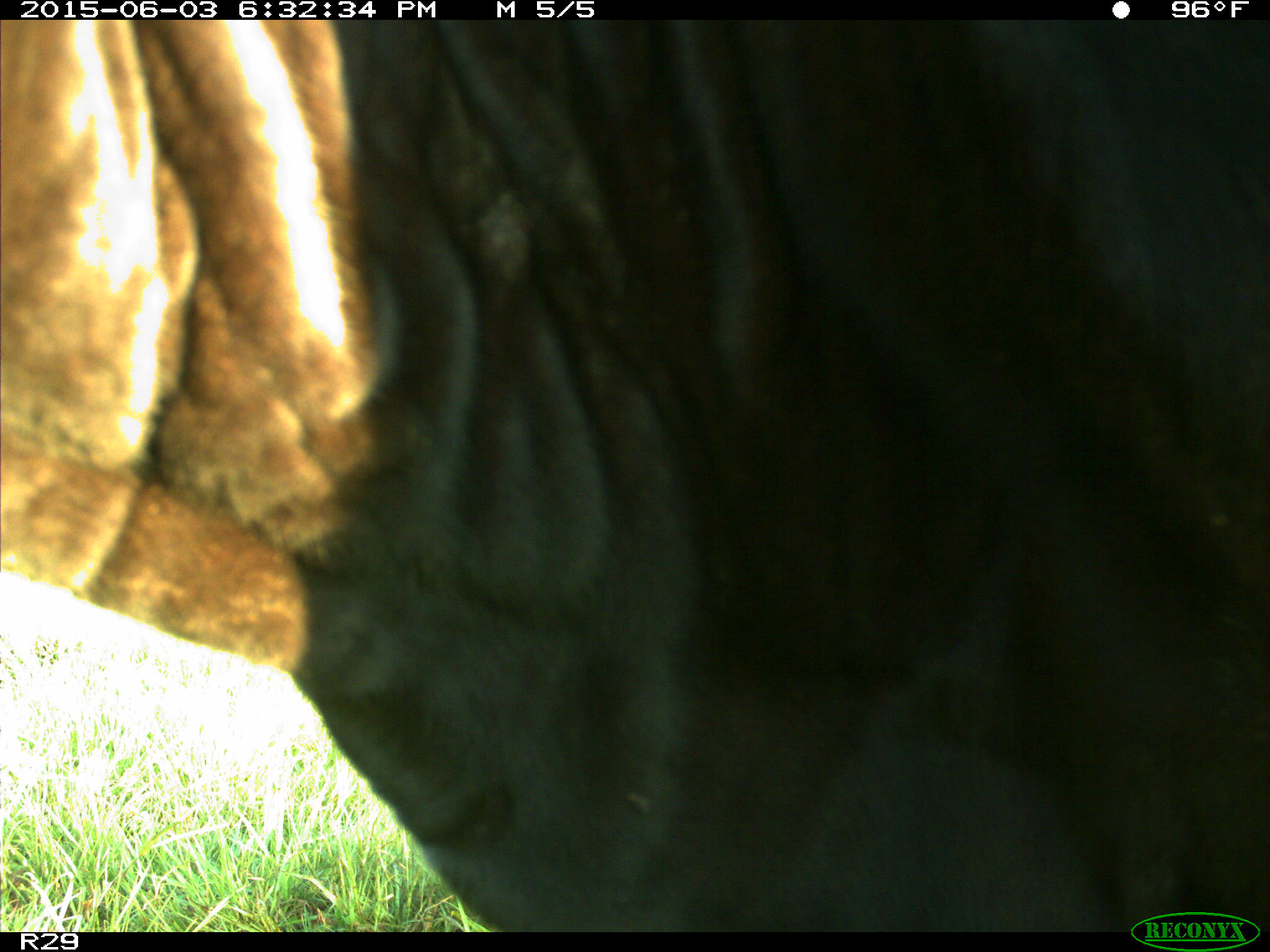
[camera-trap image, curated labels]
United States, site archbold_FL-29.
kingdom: Animalia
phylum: Chordata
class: Mammalia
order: Artiodactyla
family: Bovidae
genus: Bos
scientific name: Bos taurus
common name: domestic cow